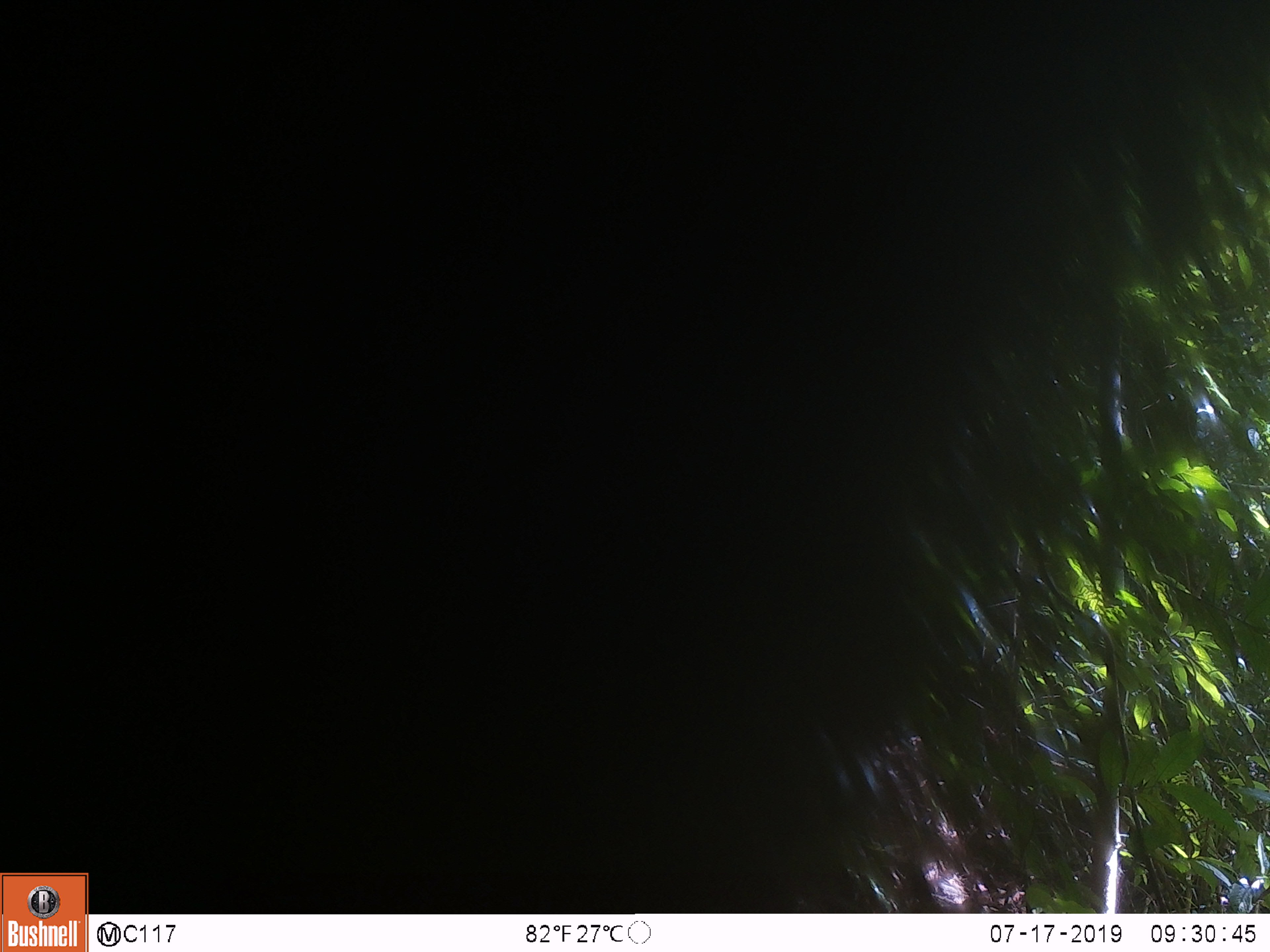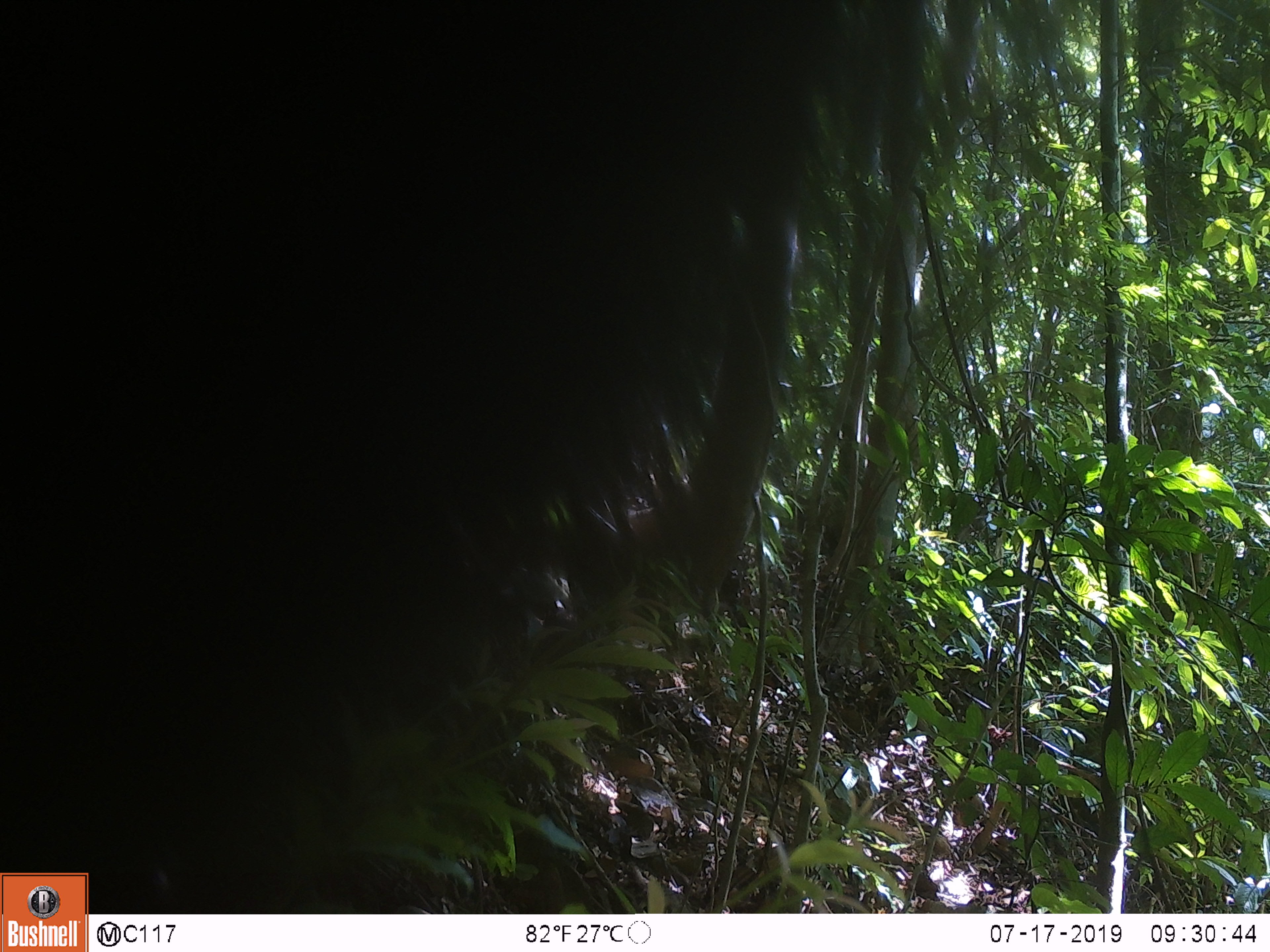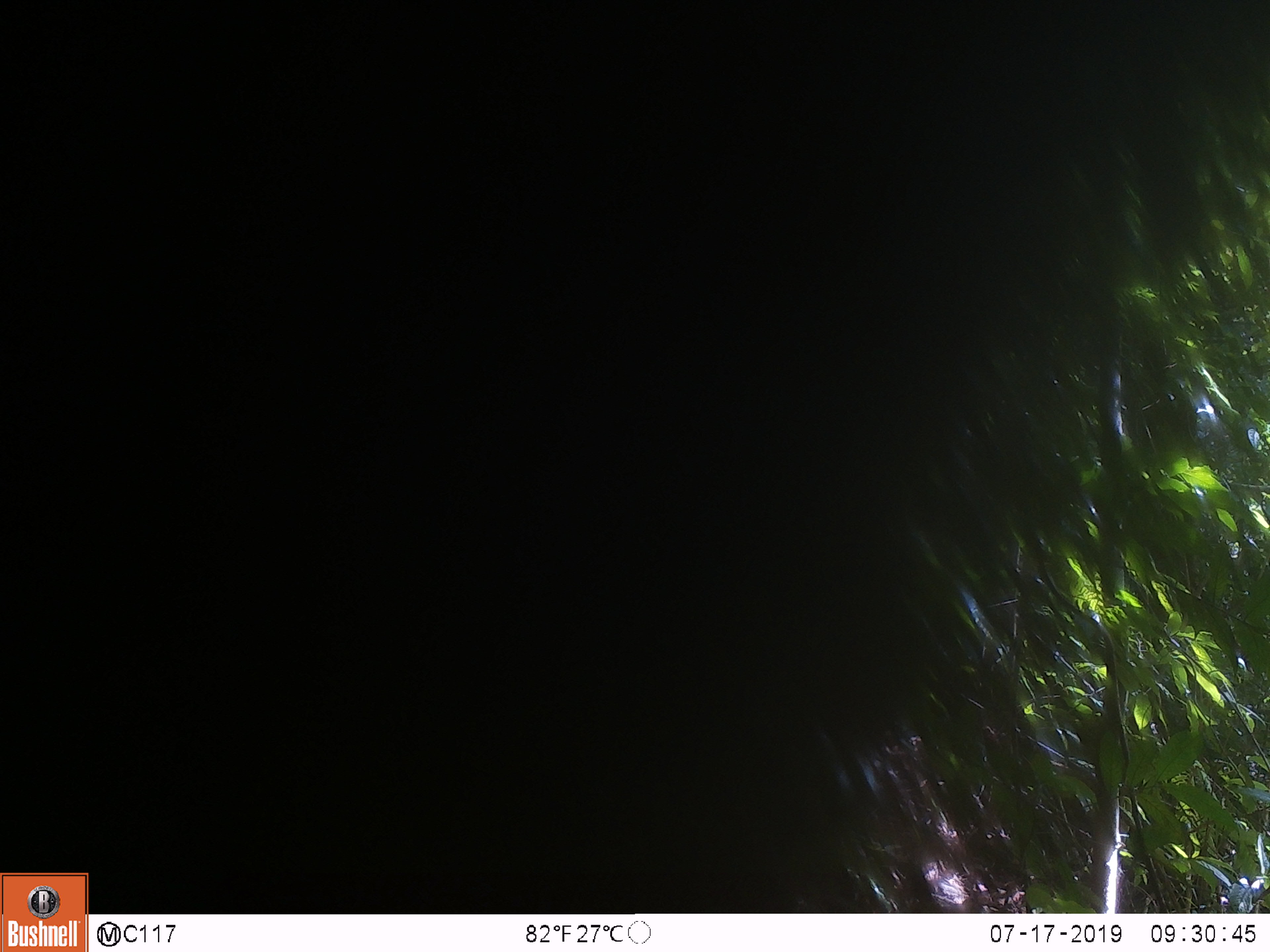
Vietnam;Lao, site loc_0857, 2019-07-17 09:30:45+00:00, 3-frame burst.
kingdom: Animalia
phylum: Chordata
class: Mammalia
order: Primates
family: Cercopithecidae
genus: Macaca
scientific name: Macaca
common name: macaque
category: macaque not stump tailed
Macaque not stump tailed (macaque) (Macaca). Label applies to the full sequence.